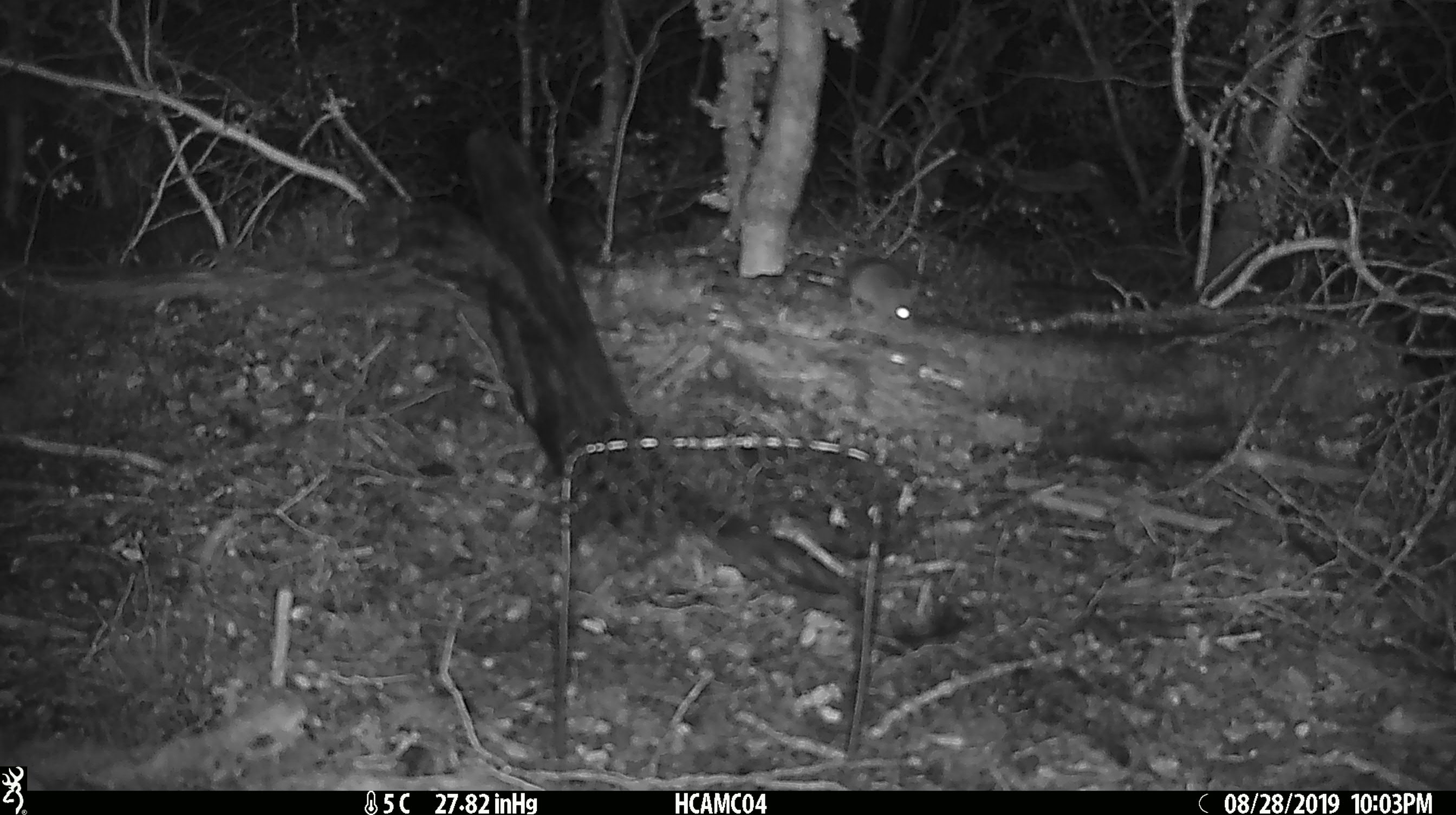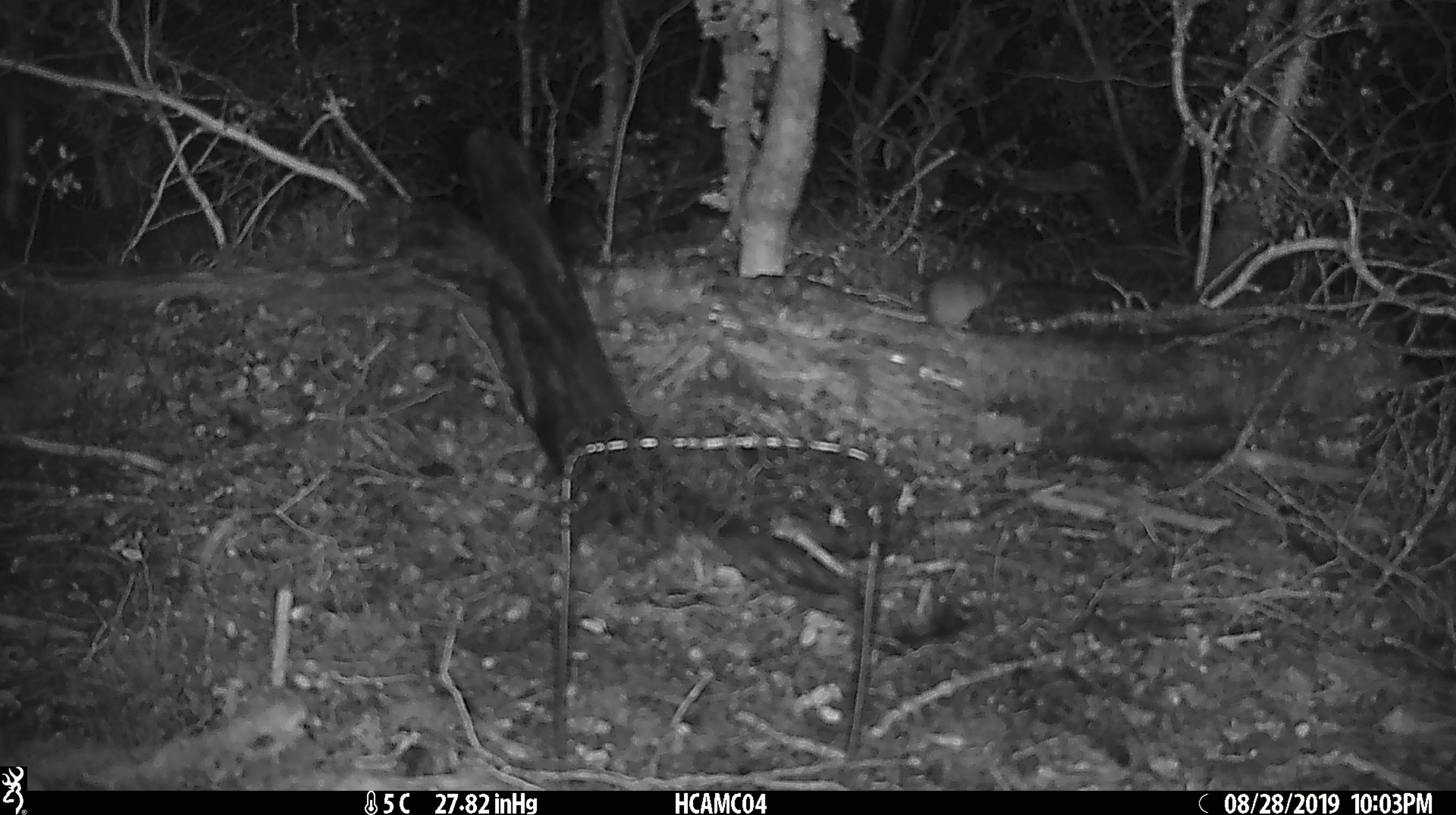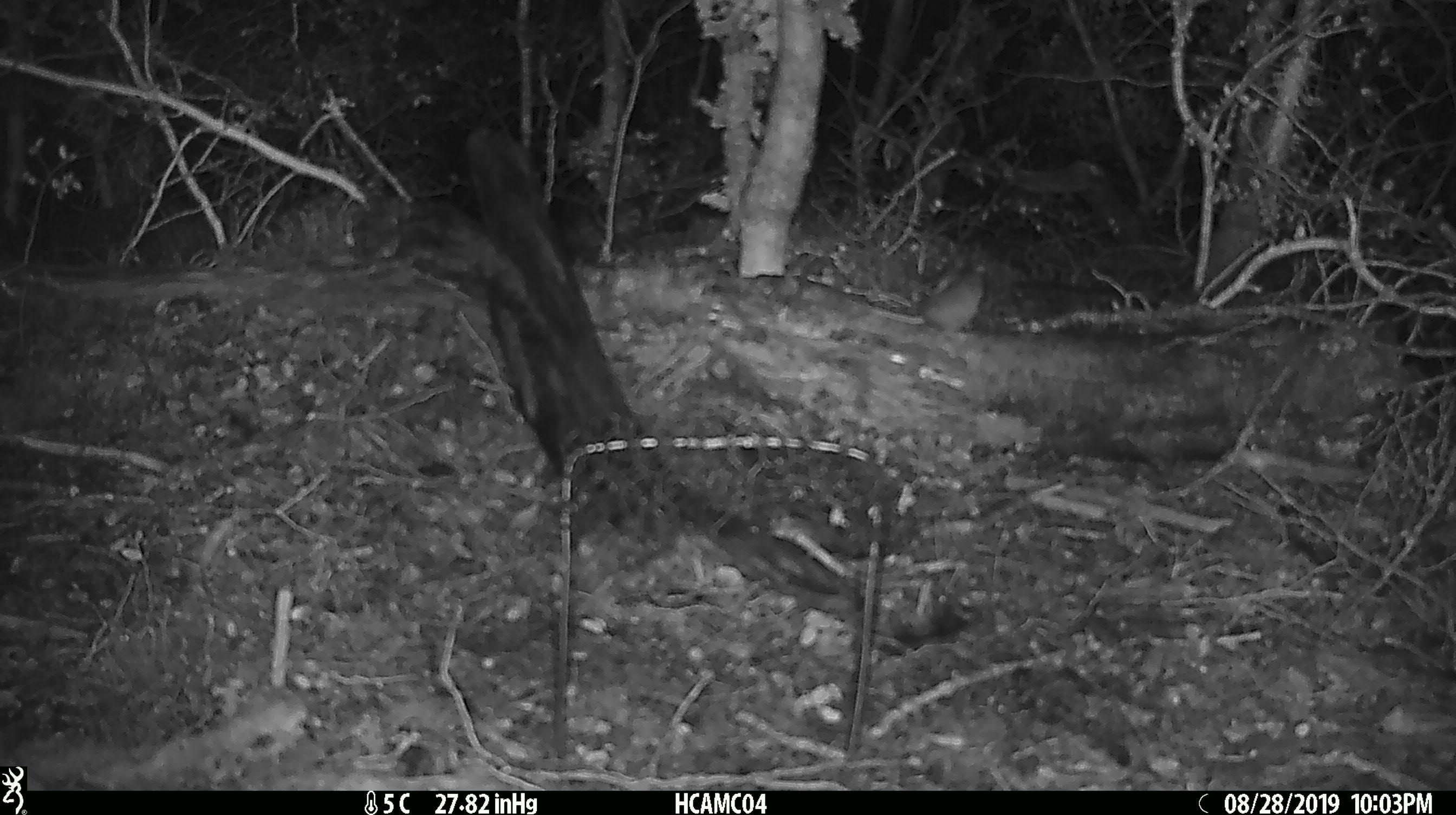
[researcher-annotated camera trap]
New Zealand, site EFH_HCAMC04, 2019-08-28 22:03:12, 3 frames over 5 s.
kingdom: Animalia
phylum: Chordata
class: Mammalia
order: Rodentia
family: Muridae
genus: Mus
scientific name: Mus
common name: mouse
Mouse (Mus).